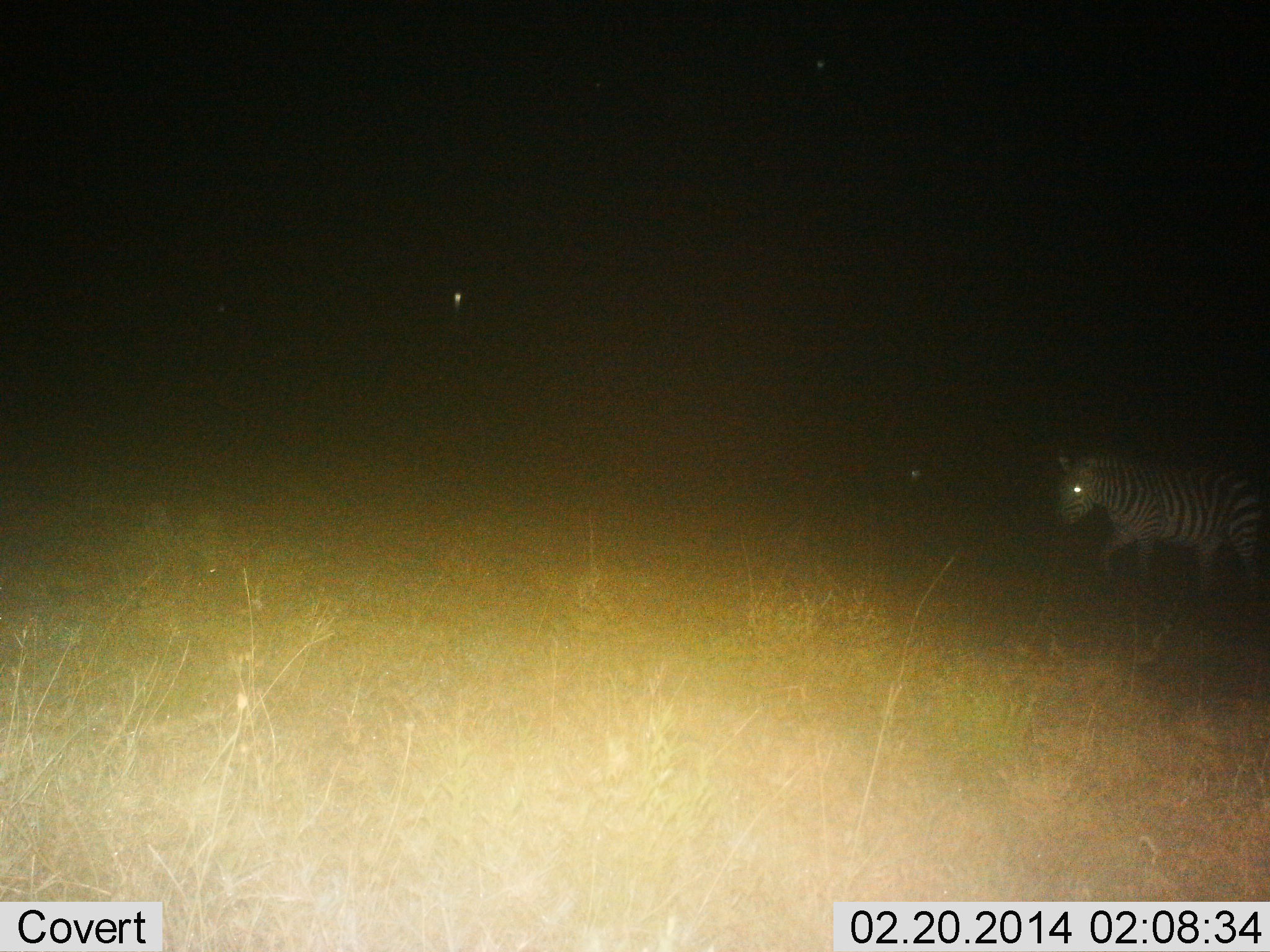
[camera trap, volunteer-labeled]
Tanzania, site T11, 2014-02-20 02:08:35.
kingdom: Animalia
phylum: Chordata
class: Mammalia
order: Perissodactyla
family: Equidae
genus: Equus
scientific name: Equus quagga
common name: plains zebra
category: zebra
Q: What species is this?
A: Zebra (plains zebra) (Equus quagga).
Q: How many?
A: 1.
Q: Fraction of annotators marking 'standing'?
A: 10%.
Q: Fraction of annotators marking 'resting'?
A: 0%.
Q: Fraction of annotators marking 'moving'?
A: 90%.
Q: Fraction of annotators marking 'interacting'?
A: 0%.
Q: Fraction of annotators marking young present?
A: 0%.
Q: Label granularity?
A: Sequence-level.